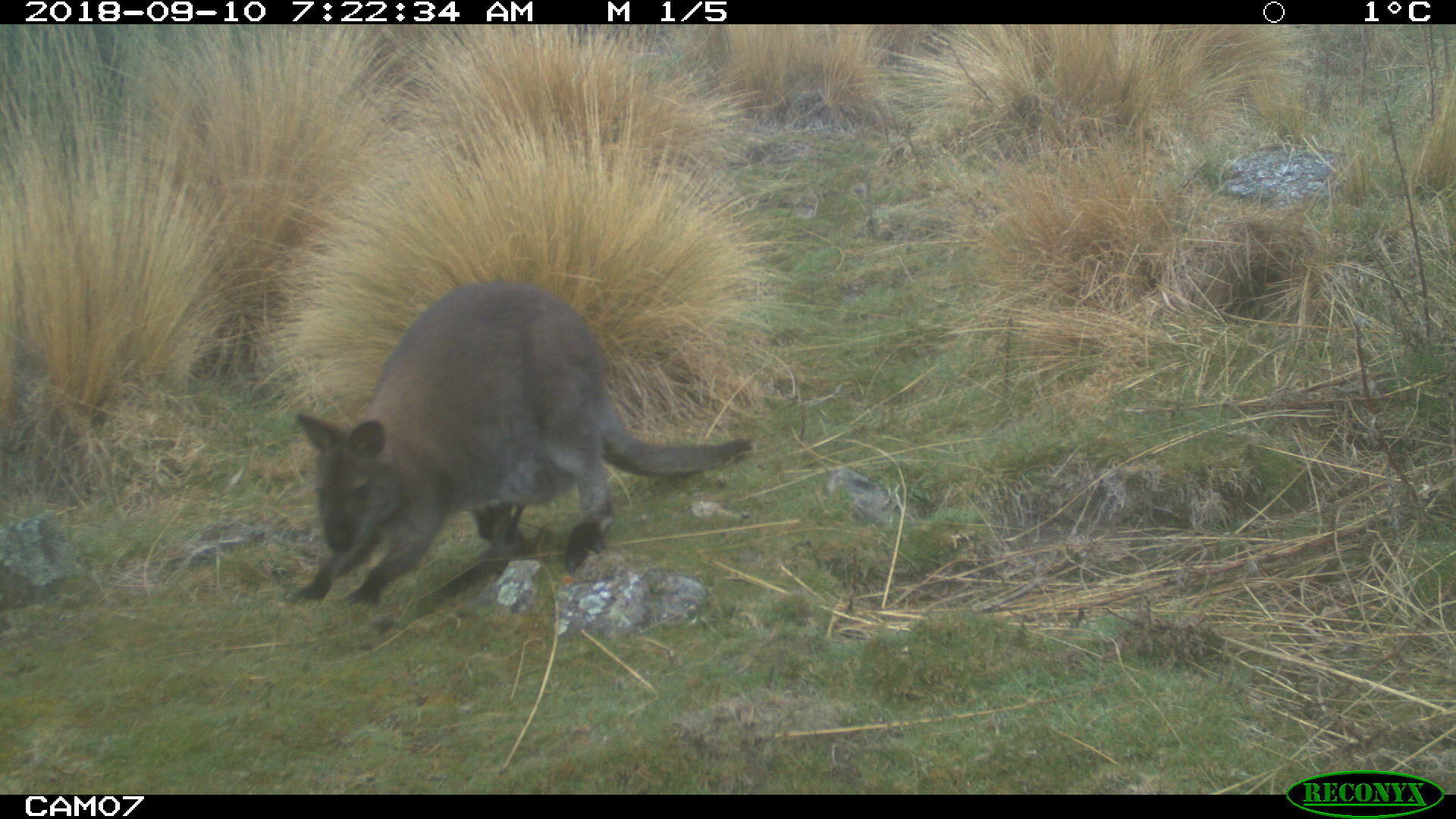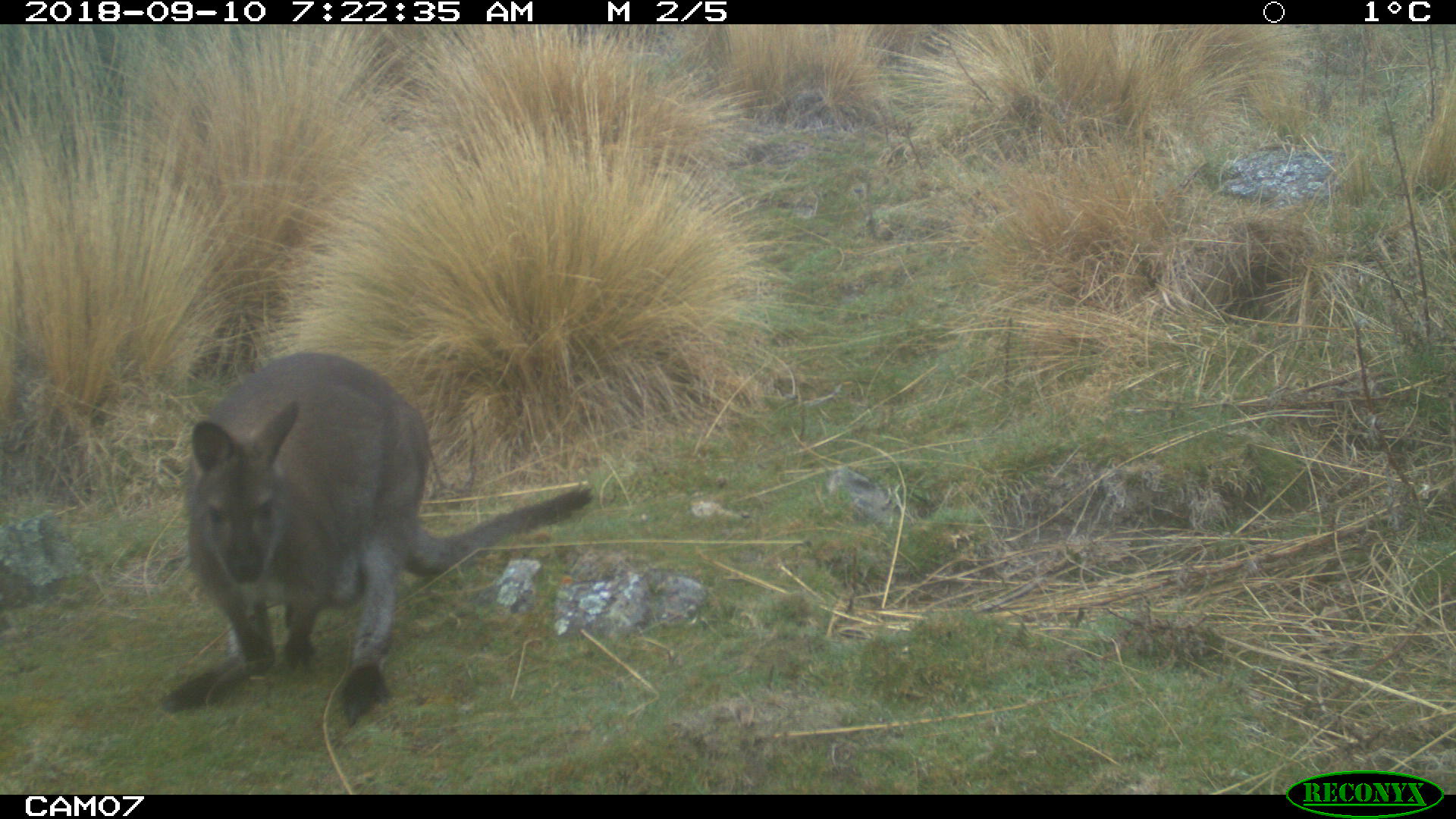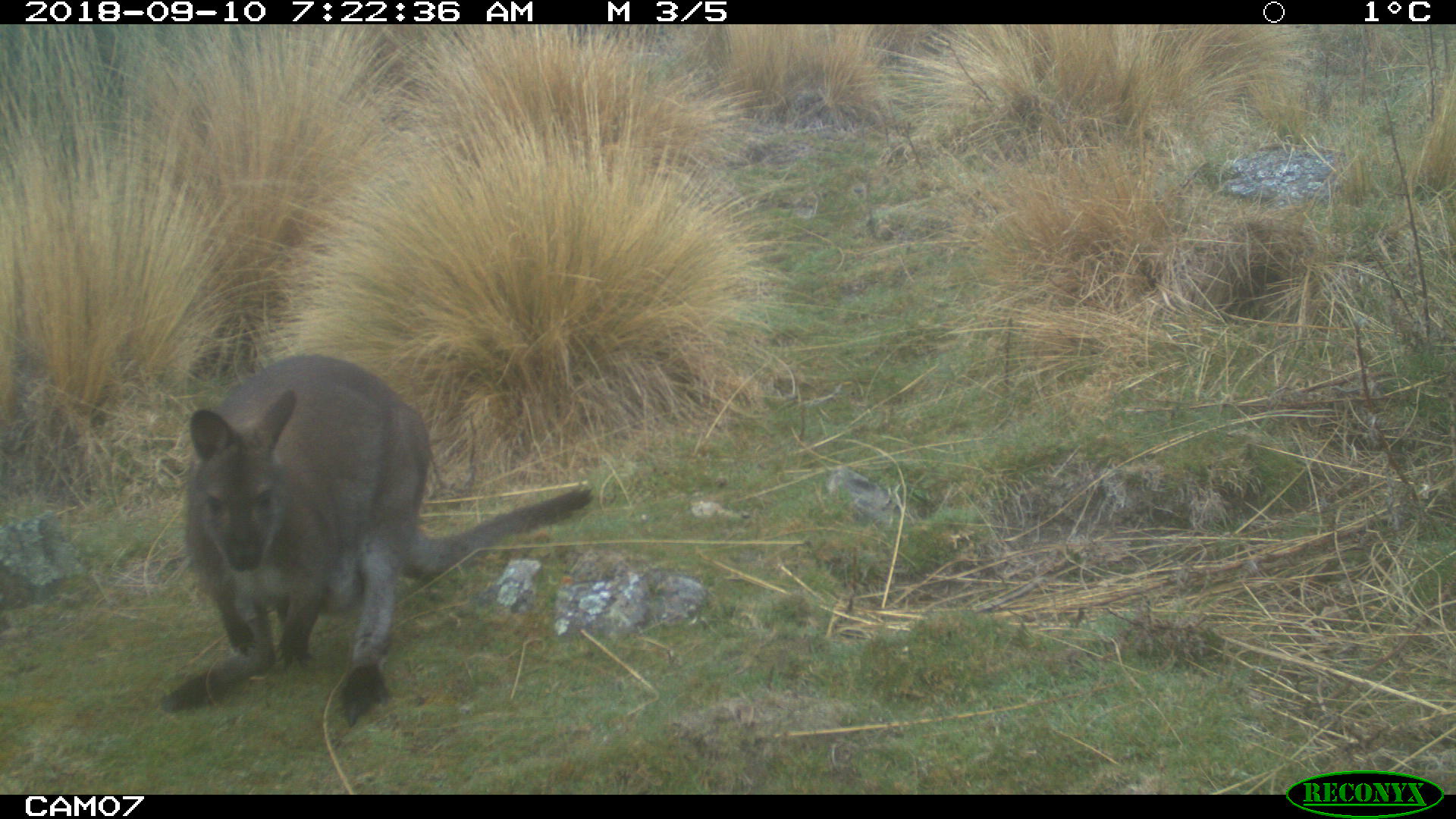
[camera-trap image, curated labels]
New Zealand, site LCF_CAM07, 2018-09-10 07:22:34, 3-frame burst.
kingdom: Animalia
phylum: Chordata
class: Mammalia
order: Diprotodontia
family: Macropodidae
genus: Notamacropus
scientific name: Notamacropus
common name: wallaby